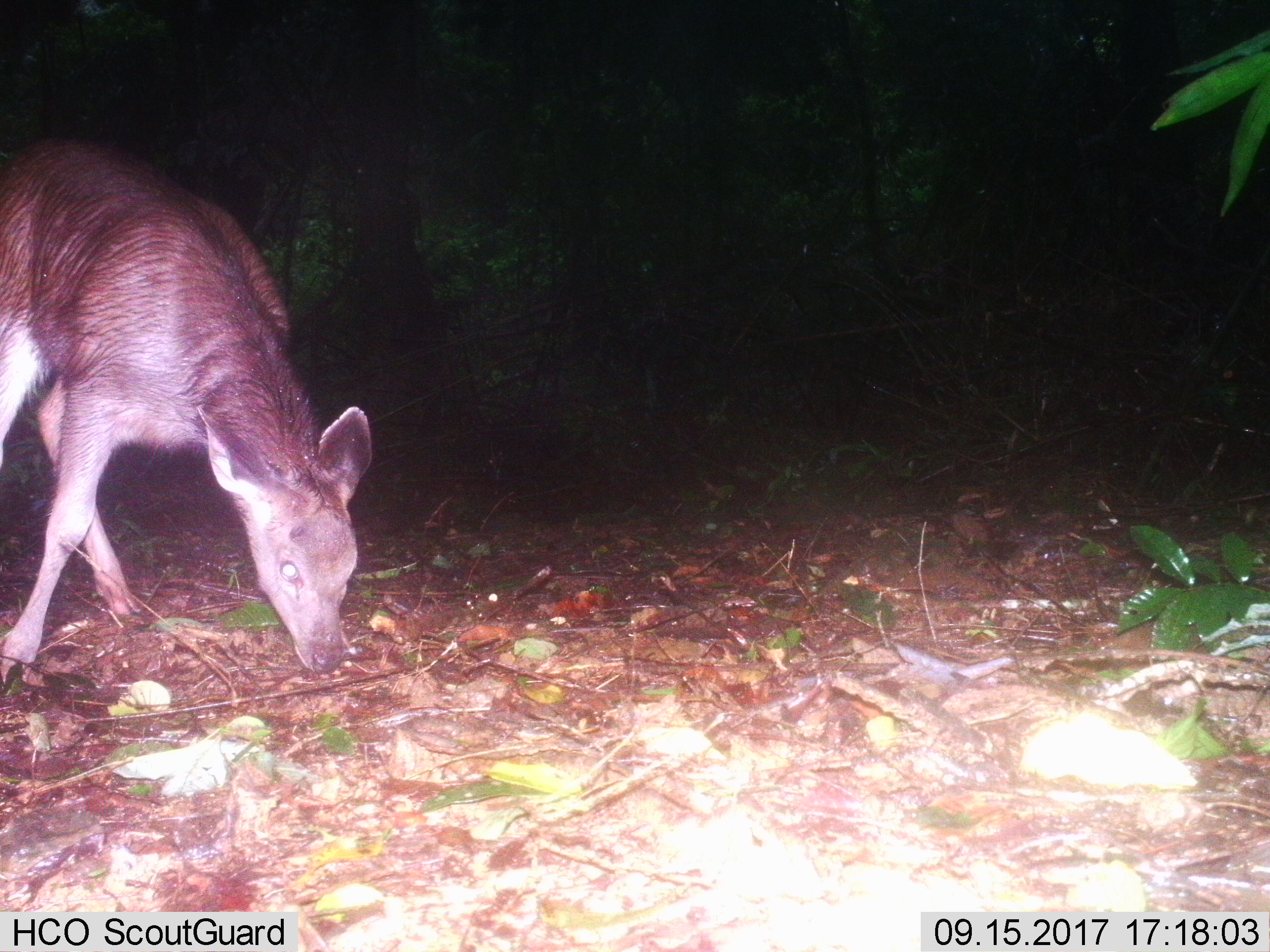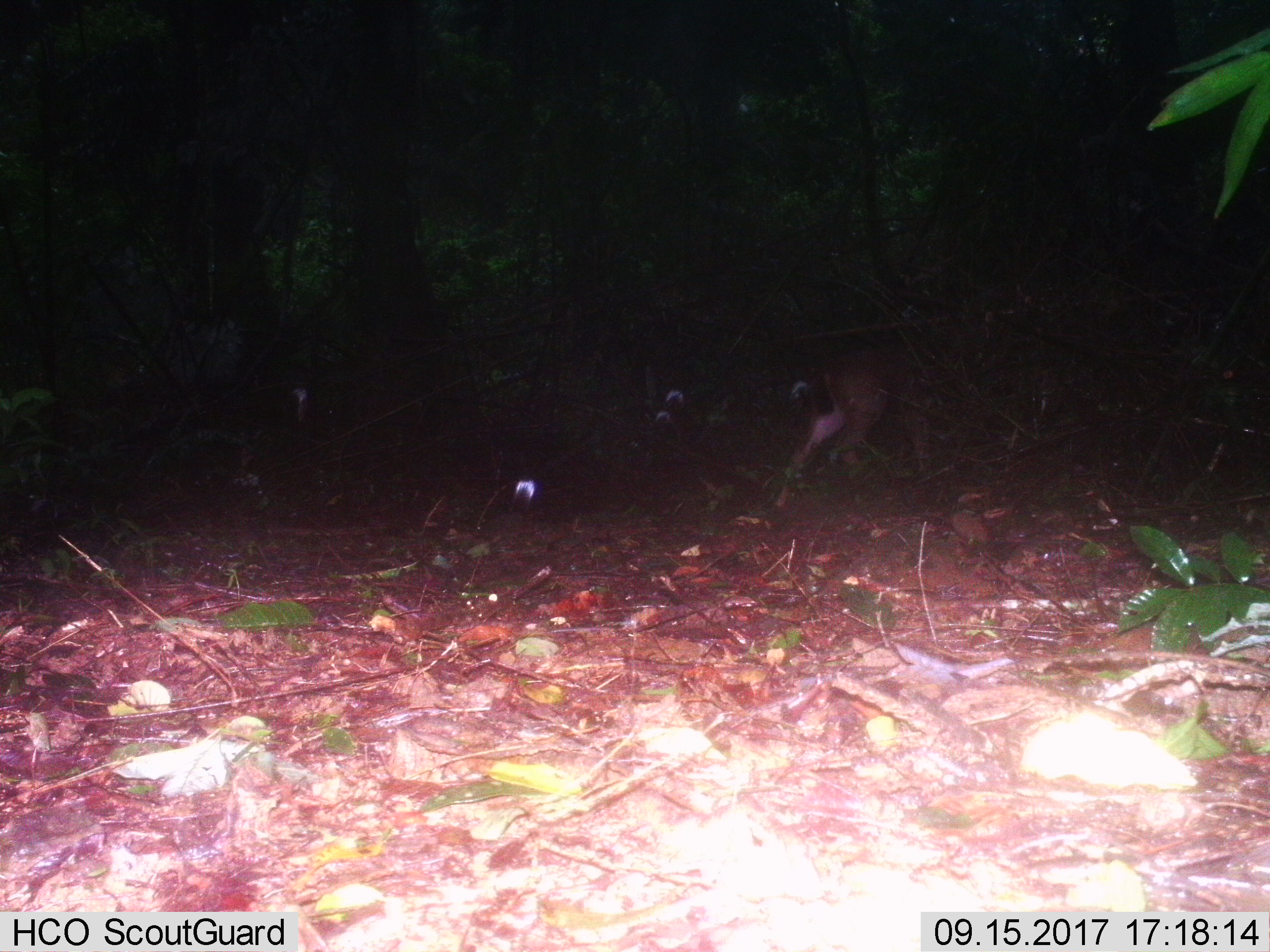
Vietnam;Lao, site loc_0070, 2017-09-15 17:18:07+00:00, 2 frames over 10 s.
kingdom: Animalia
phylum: Chordata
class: Mammalia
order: Artiodactyla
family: Cervidae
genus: Rusa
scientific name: Rusa unicolor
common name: sambar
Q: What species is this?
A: Sambar (Rusa unicolor).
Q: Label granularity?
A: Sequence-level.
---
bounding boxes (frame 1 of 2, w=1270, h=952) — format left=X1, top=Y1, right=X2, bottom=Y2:
sambar: left=0, top=138, right=372, bottom=685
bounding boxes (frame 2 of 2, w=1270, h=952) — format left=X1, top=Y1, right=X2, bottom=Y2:
sambar: left=773, top=346, right=931, bottom=507